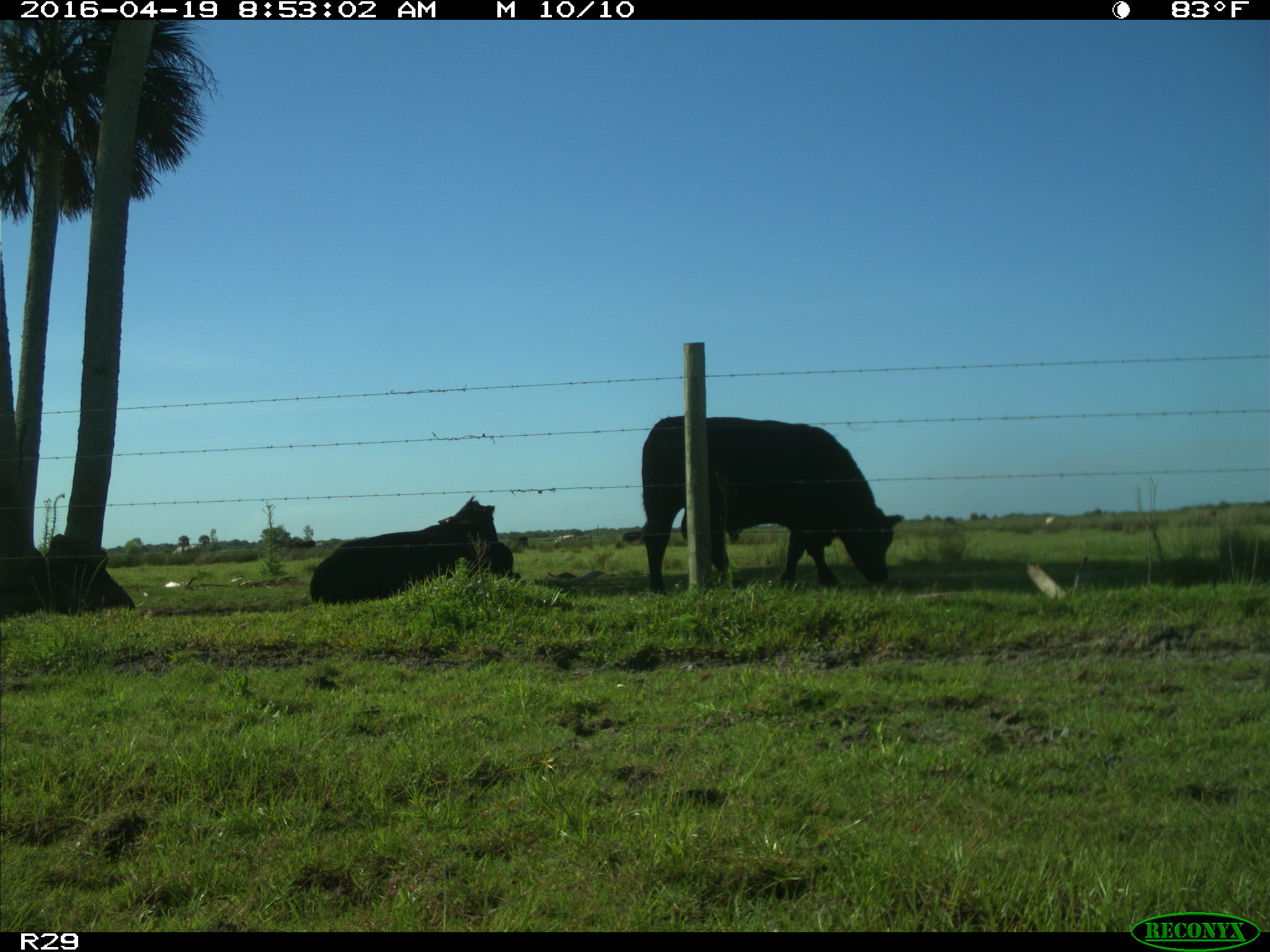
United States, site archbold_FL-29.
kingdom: Animalia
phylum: Chordata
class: Mammalia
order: Artiodactyla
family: Bovidae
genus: Bos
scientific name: Bos taurus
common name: domestic cow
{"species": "Bos taurus (domestic cow)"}